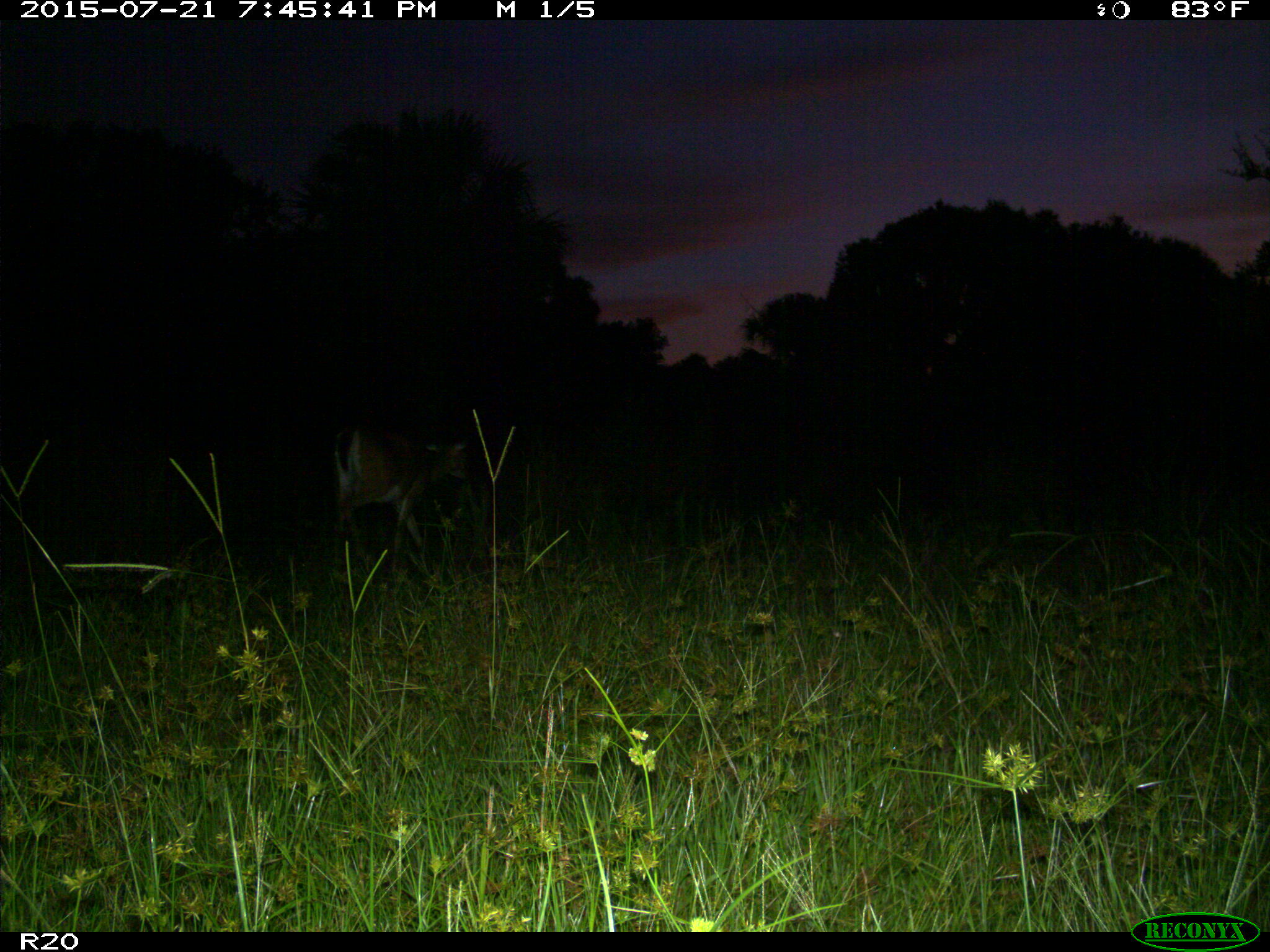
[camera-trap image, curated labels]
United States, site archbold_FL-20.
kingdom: Animalia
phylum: Chordata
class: Mammalia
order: Artiodactyla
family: Cervidae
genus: Odocoileus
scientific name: Odocoileus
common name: deer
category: unidentified deer